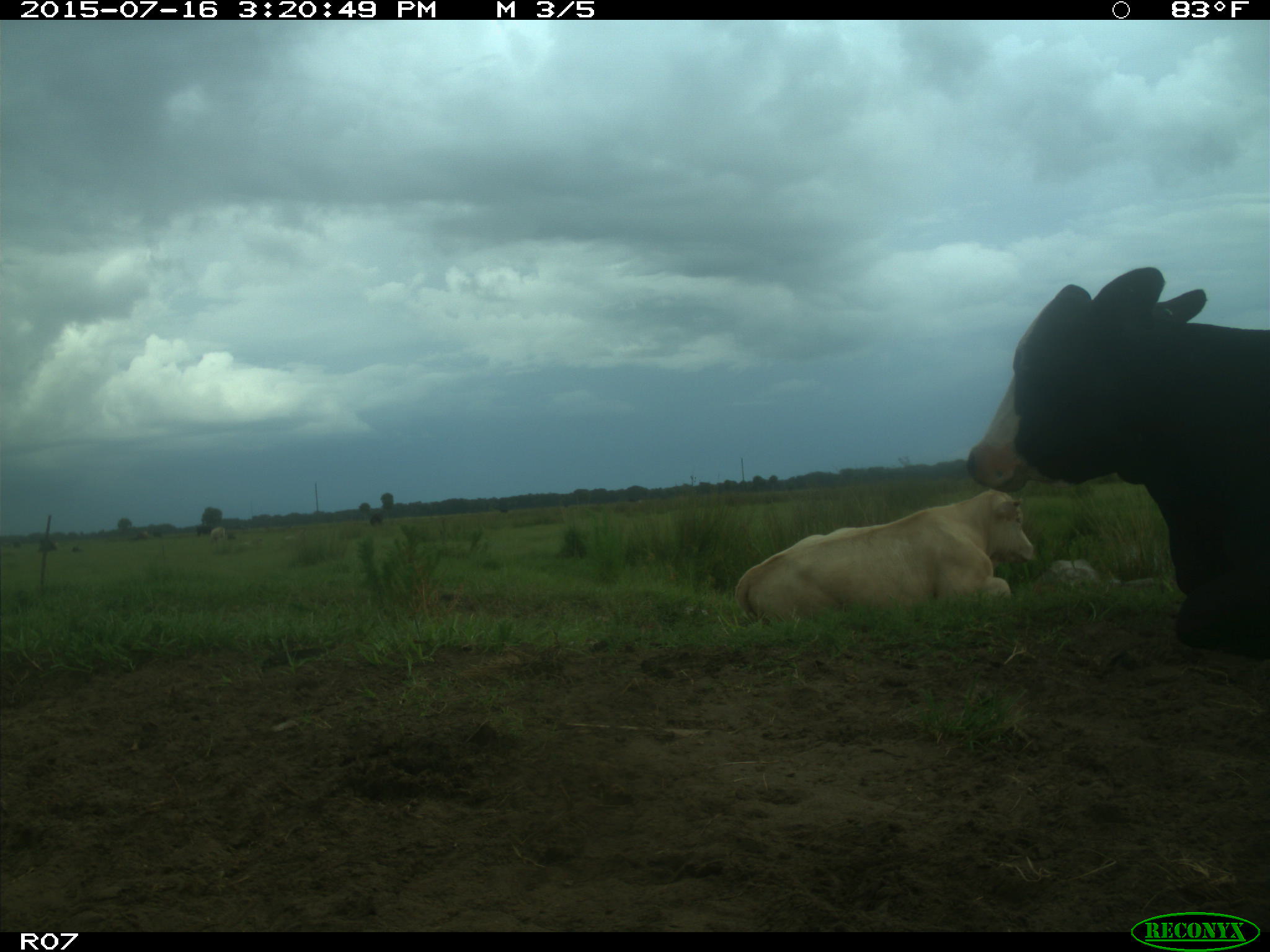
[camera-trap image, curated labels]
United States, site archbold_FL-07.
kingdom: Animalia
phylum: Chordata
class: Mammalia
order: Artiodactyla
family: Bovidae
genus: Bos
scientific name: Bos taurus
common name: domestic cow